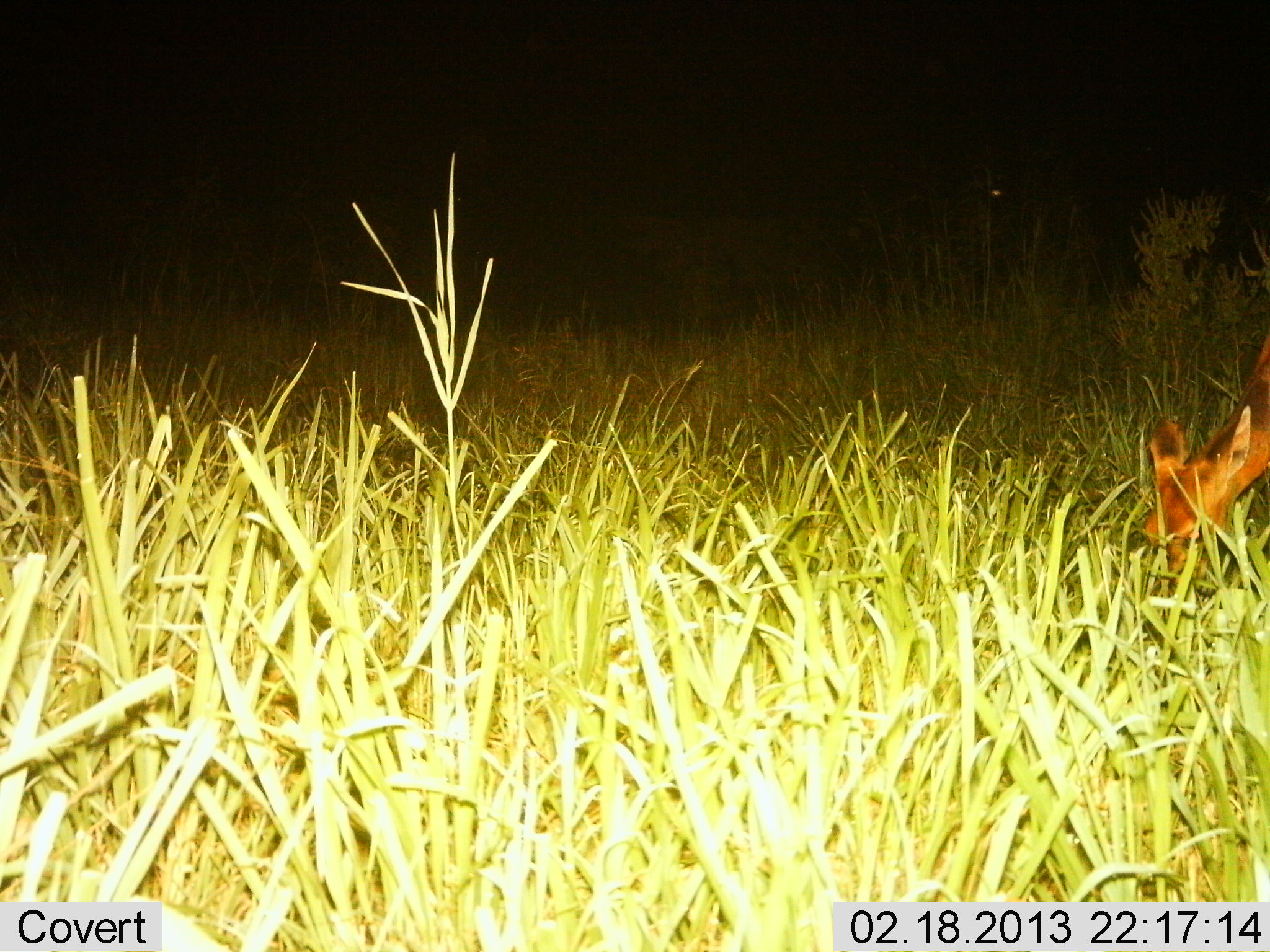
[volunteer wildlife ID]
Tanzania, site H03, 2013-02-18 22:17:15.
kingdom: Animalia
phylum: Chordata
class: Mammalia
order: Artiodactyla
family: Bovidae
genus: Redunca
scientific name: Redunca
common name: reedbuck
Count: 1.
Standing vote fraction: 0%.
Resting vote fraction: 0%.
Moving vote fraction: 0%.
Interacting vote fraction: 0%.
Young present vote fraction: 0%.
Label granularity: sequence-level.